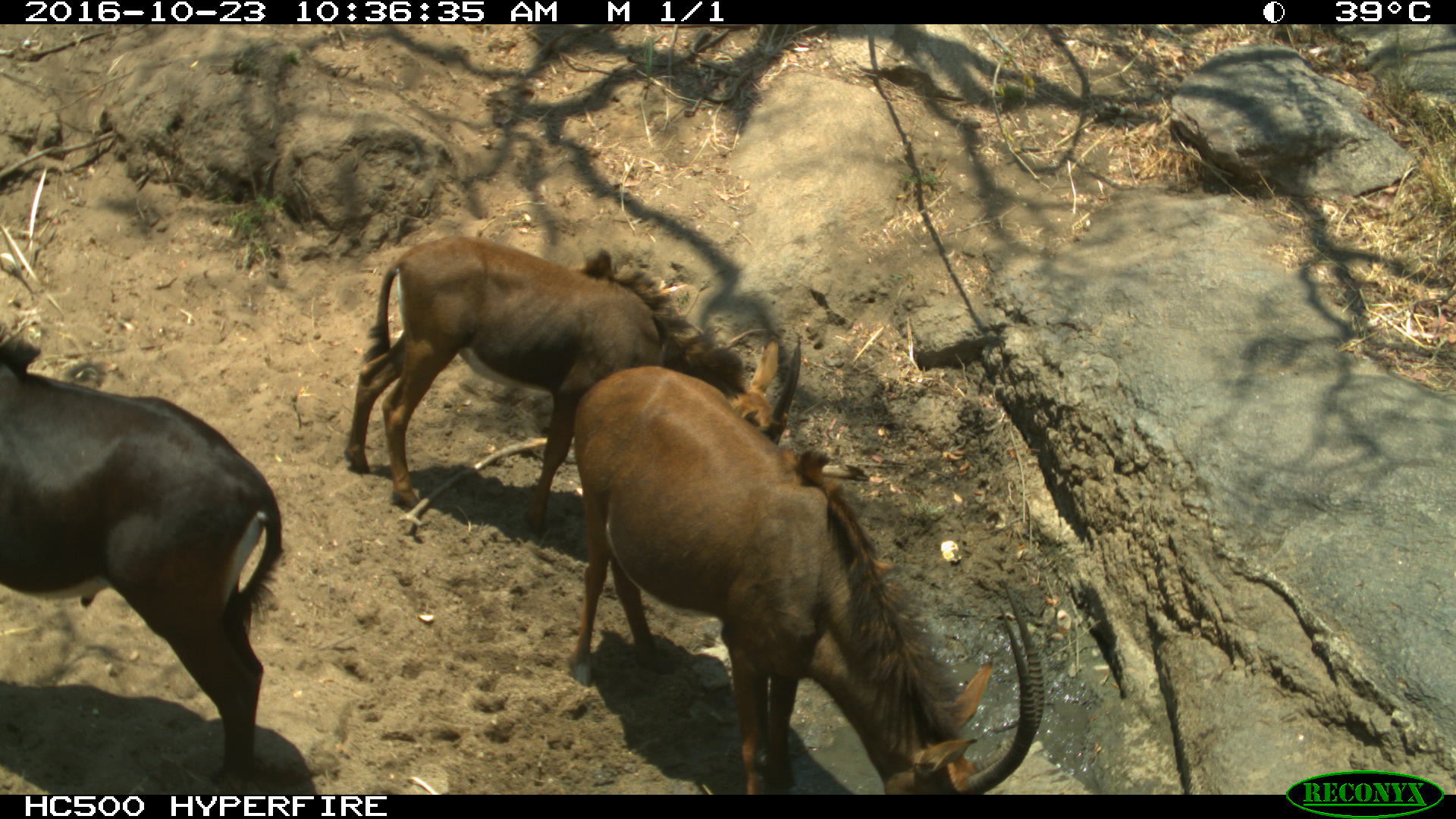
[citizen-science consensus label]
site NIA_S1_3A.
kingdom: Animalia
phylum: Chordata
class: Mammalia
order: Artiodactyla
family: Bovidae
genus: Hippotragus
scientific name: Hippotragus niger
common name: sable antelope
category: sable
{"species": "sable (sable antelope) (Hippotragus niger)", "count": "3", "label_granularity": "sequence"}